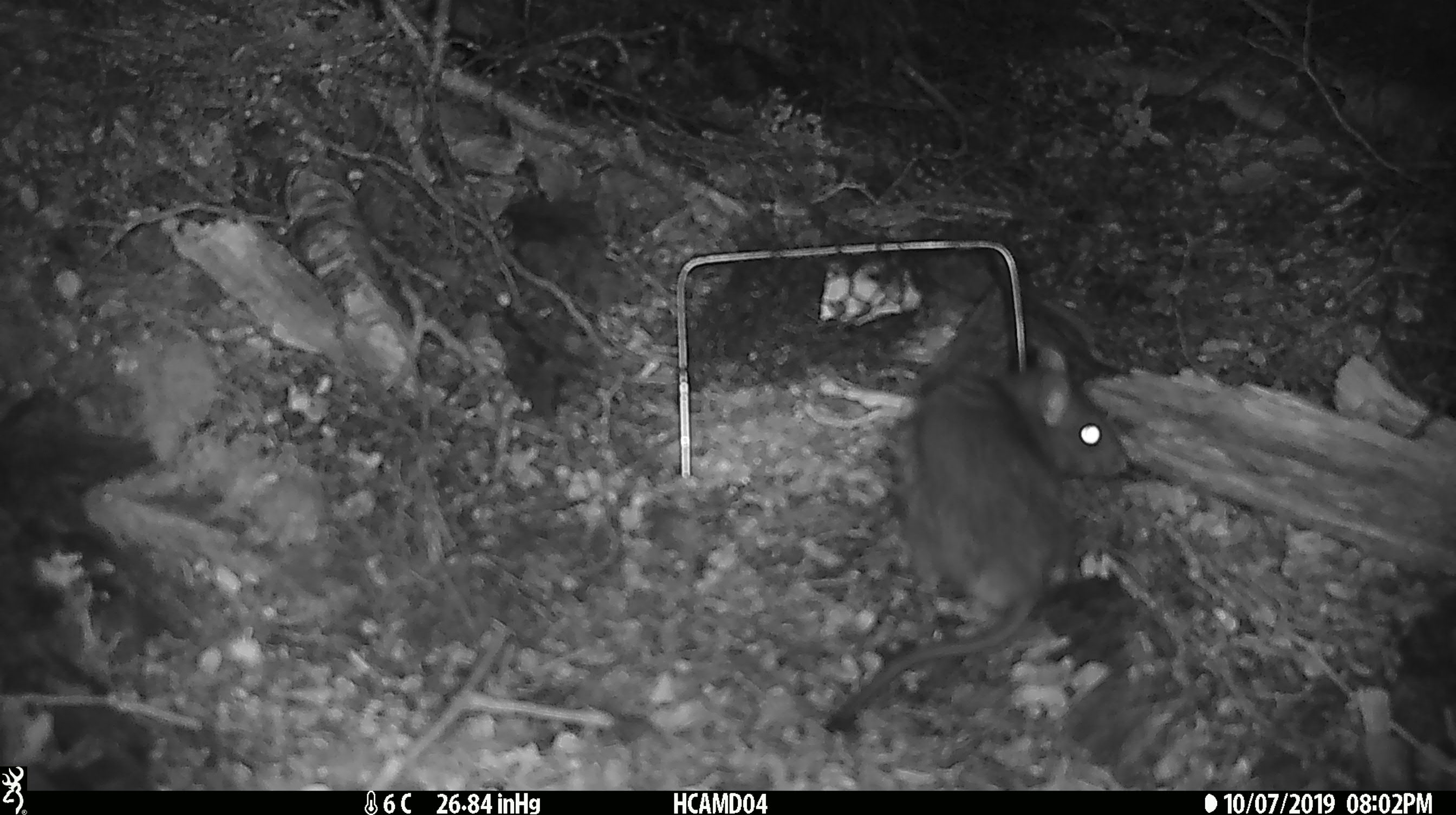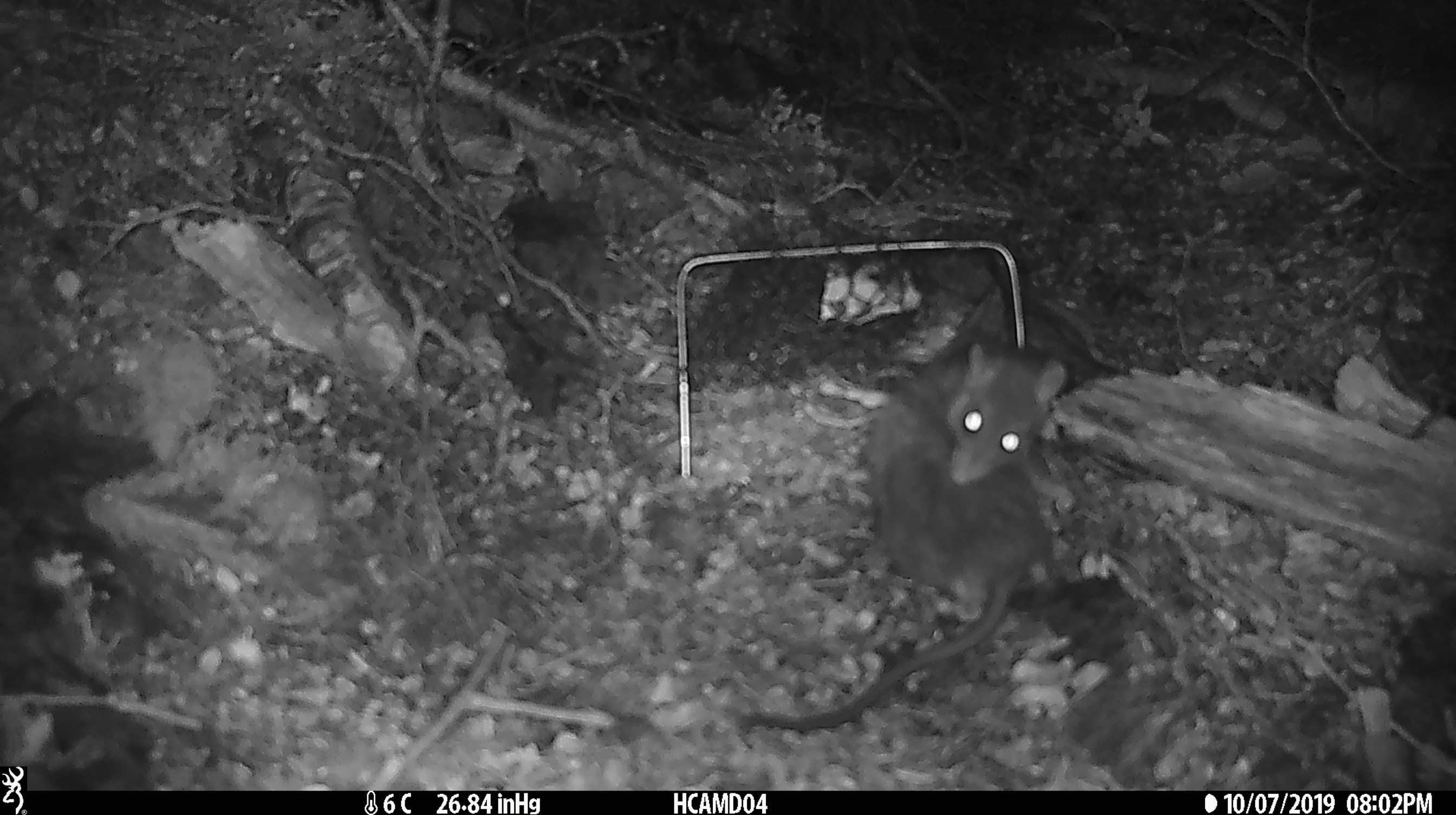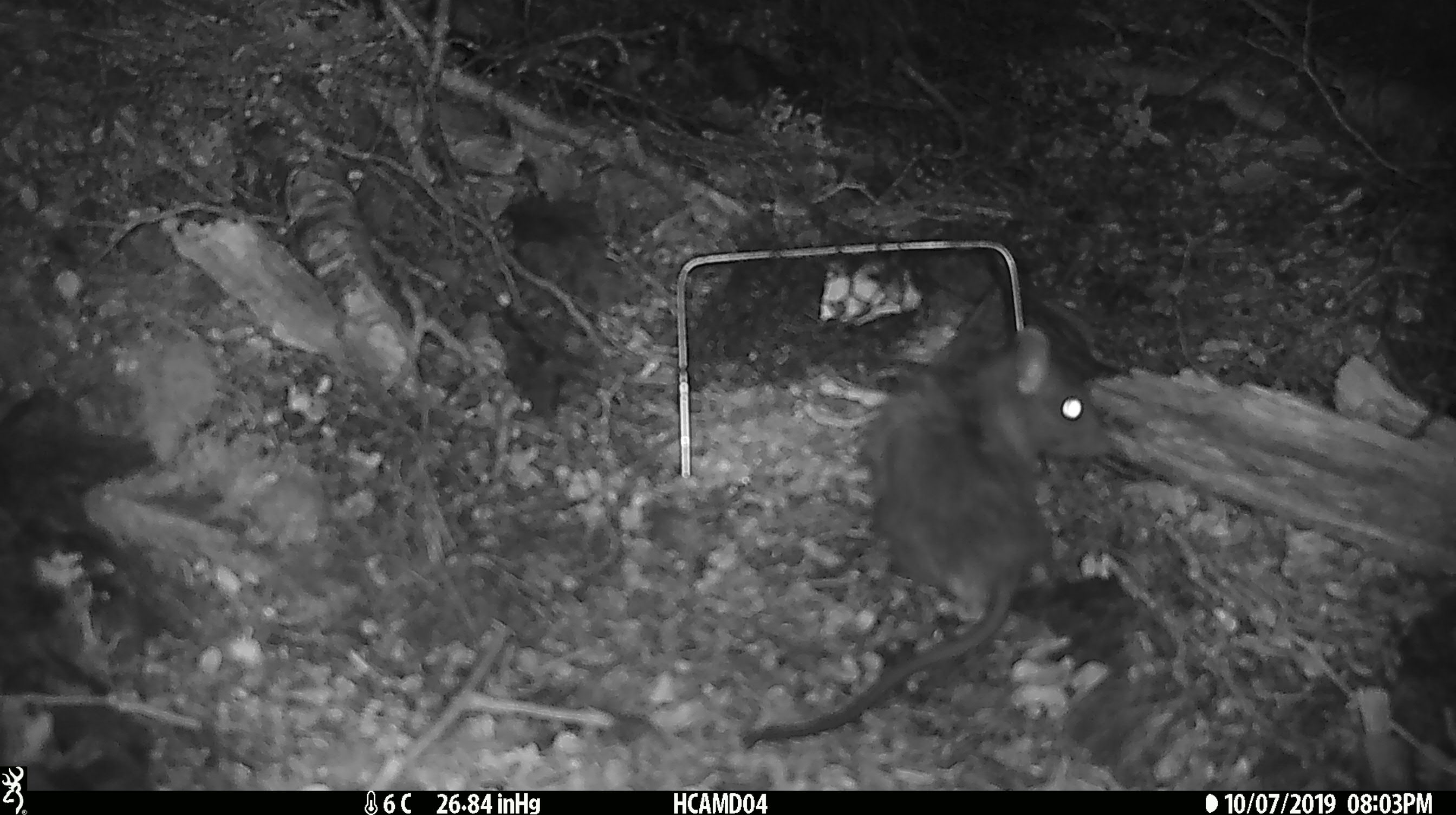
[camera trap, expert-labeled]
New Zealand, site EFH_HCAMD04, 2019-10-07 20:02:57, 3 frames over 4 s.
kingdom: Animalia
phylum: Chordata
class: Mammalia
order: Rodentia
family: Muridae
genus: Rattus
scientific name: Rattus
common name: rat